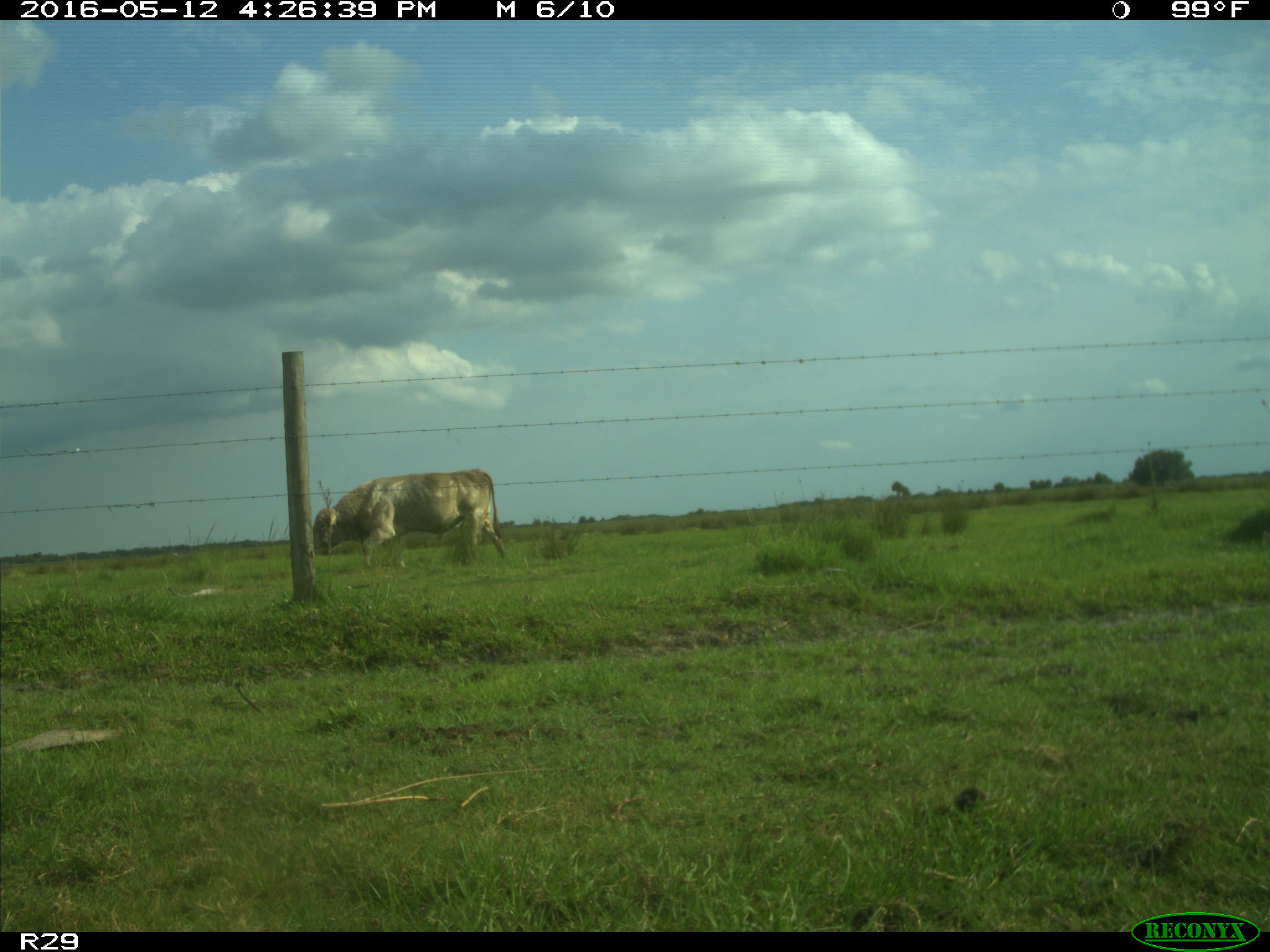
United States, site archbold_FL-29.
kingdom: Animalia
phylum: Chordata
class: Mammalia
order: Artiodactyla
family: Bovidae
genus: Bos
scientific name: Bos taurus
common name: domestic cow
Bos taurus (domestic cow).